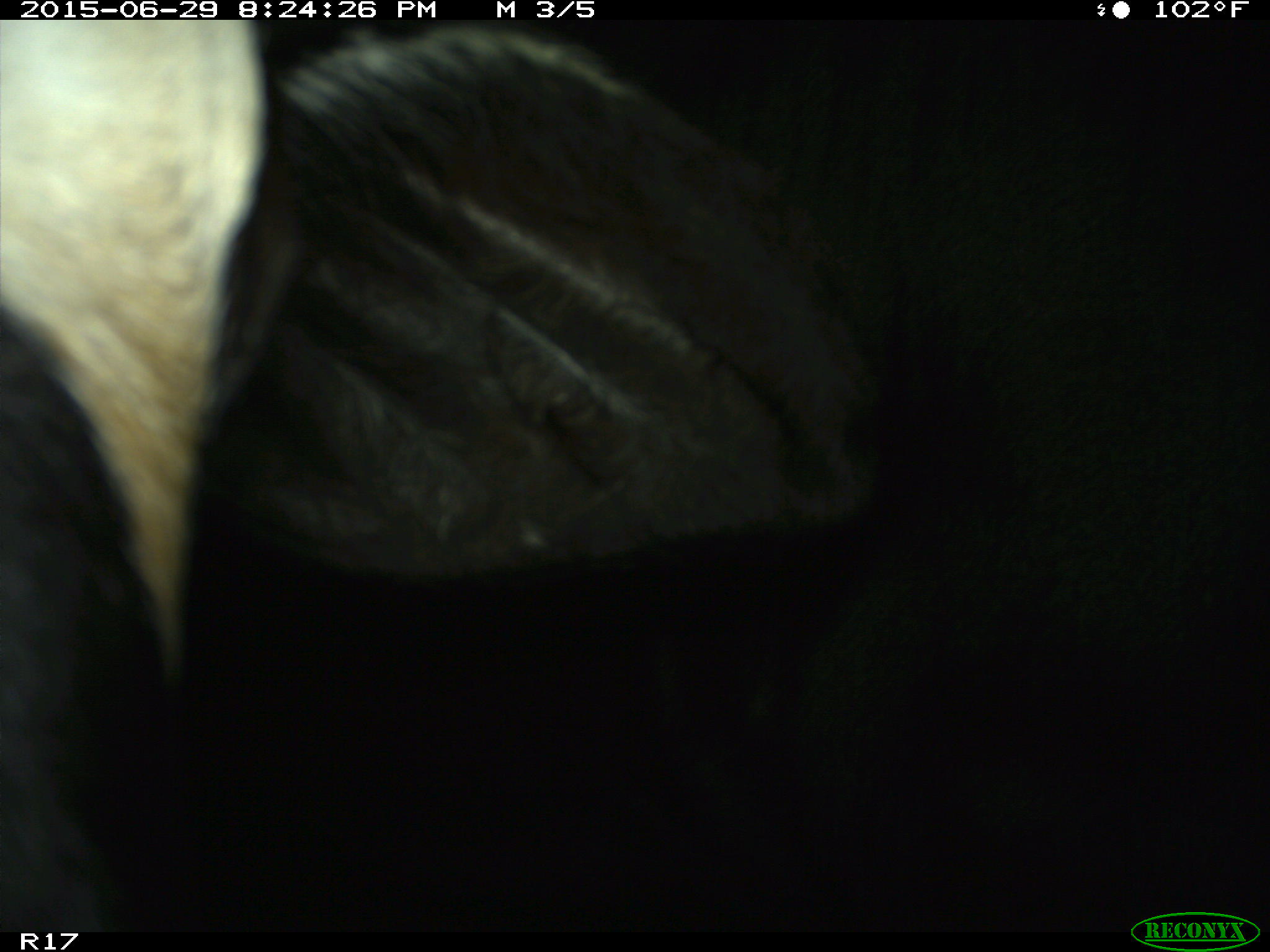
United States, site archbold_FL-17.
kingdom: Animalia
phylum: Chordata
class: Mammalia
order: Artiodactyla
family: Bovidae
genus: Bos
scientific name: Bos taurus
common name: domestic cow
Bos taurus (domestic cow).